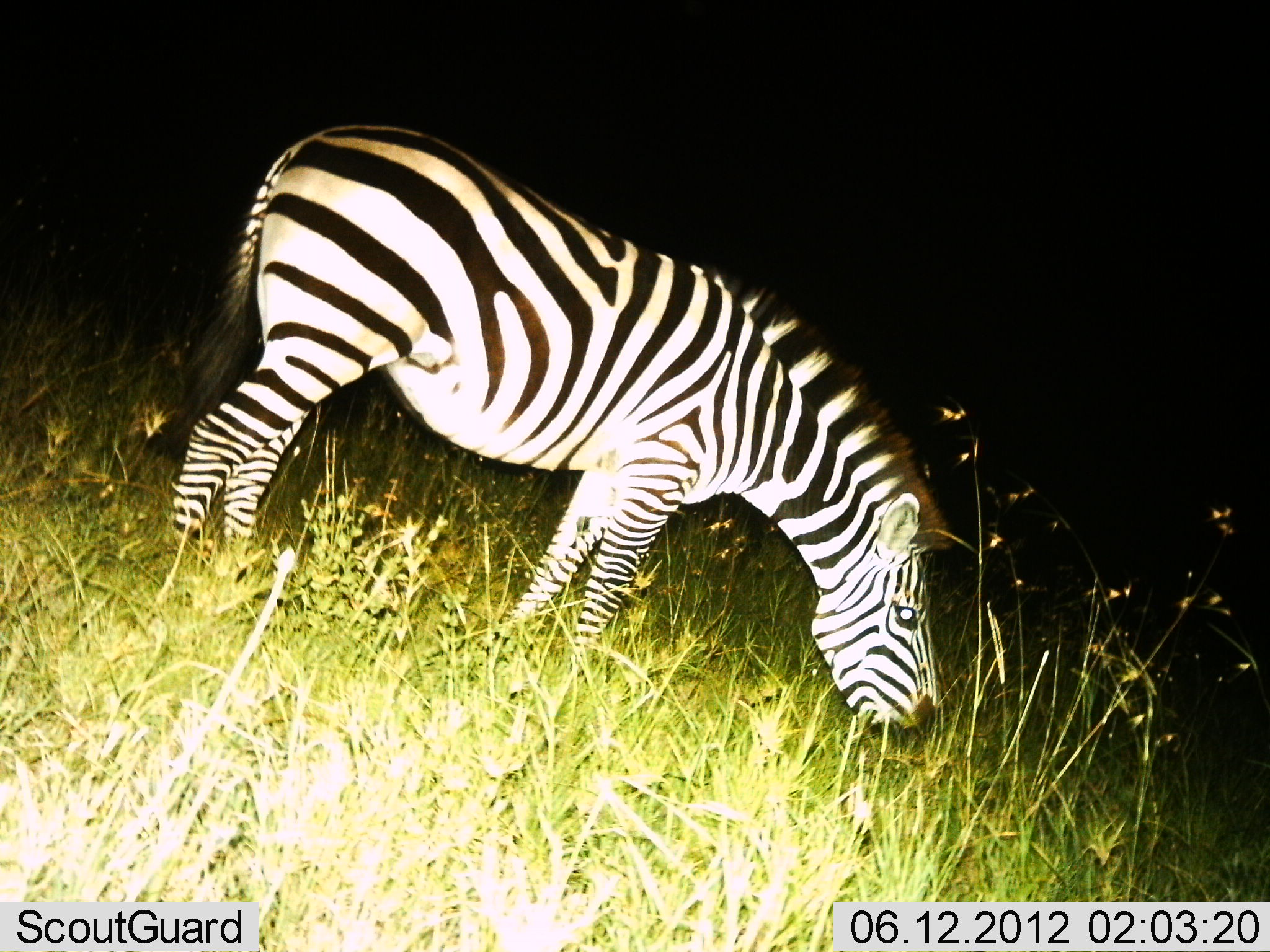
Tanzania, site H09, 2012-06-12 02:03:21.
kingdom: Animalia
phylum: Chordata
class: Mammalia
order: Perissodactyla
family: Equidae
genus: Equus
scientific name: Equus quagga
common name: plains zebra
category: zebra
Zebra (plains zebra) (Equus quagga), count 1. Behavior (volunteer vote fractions): standing 20%, resting 0%, moving 0%, interacting 0%. Young present (vote fraction): 0%. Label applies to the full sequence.